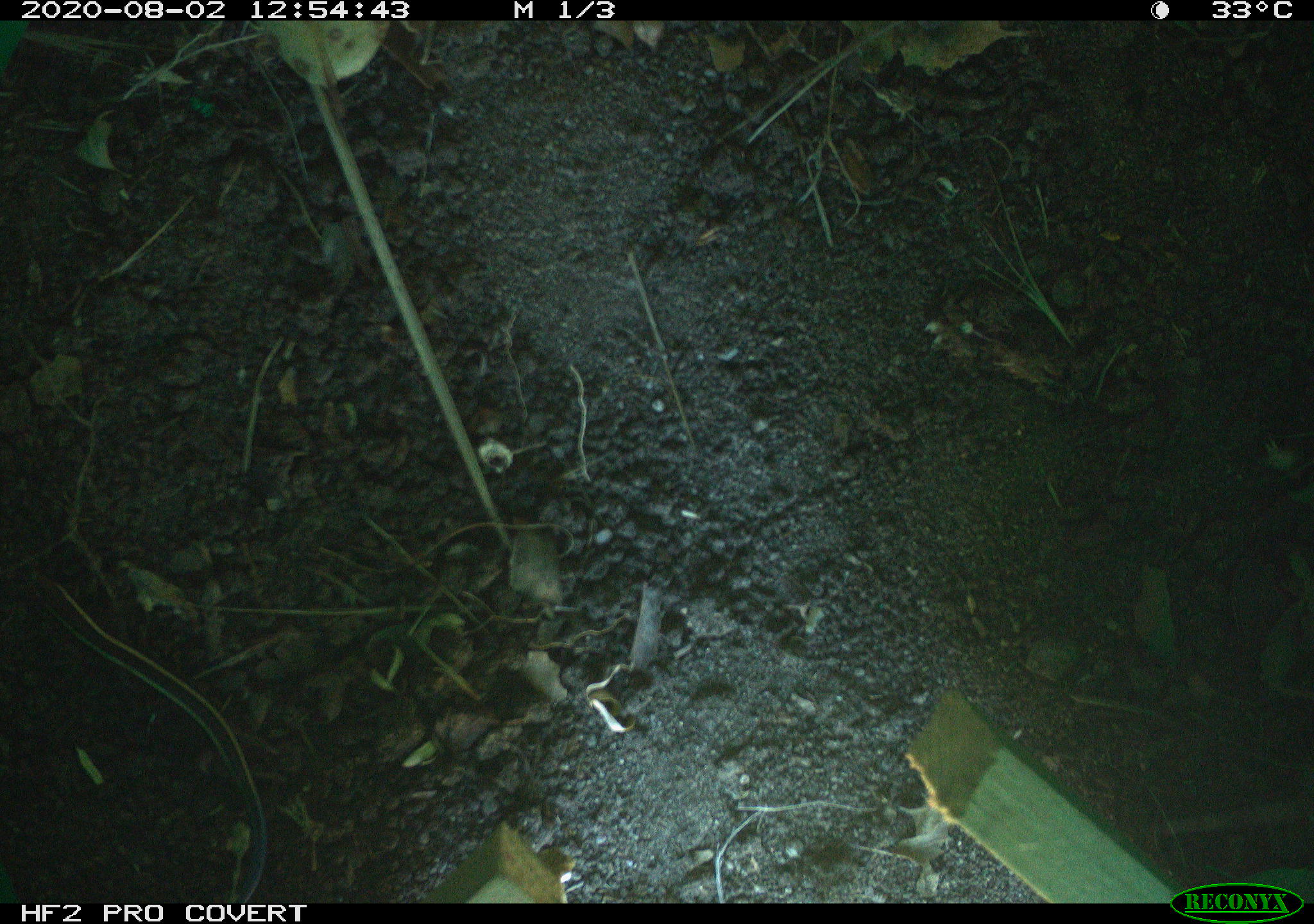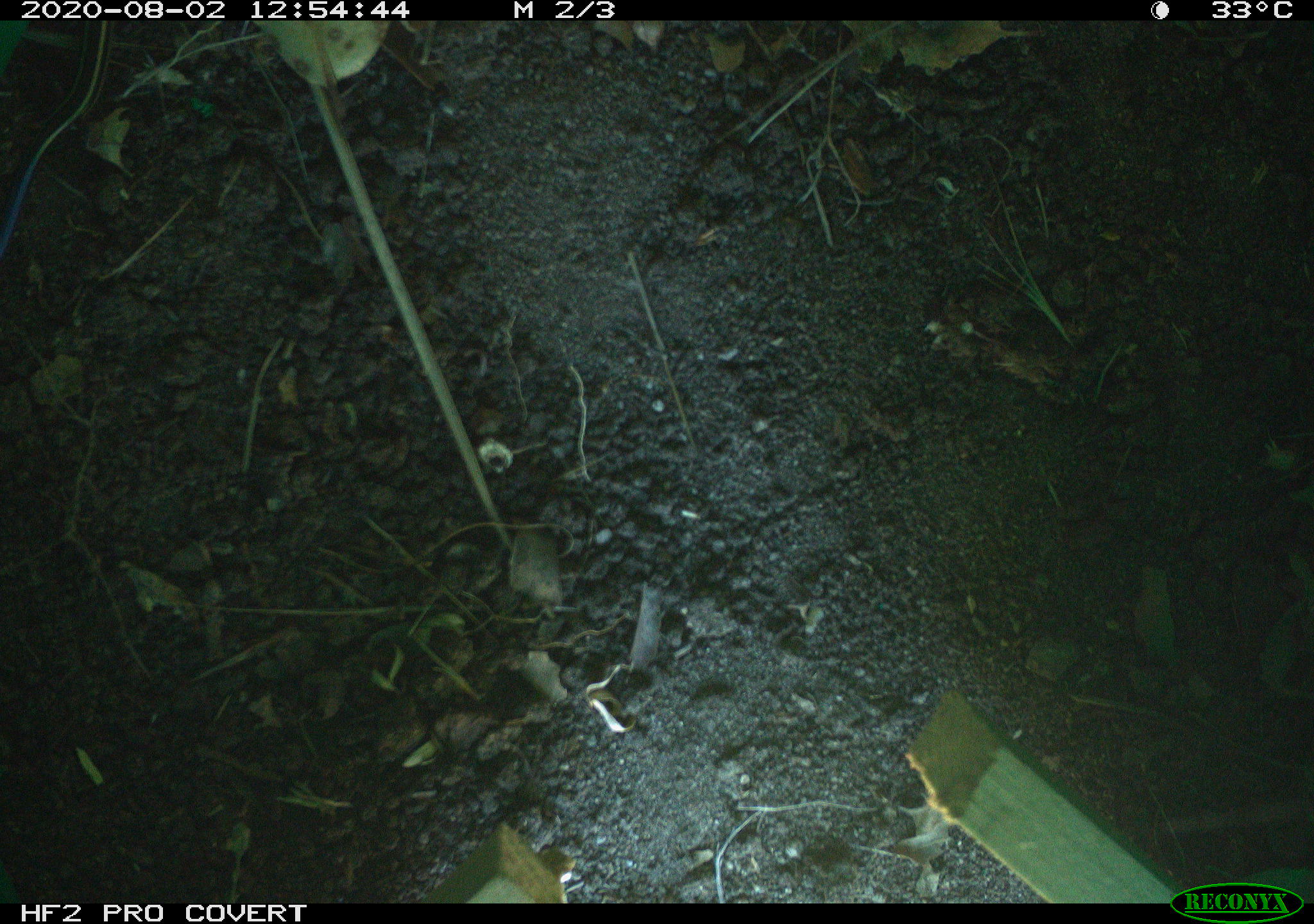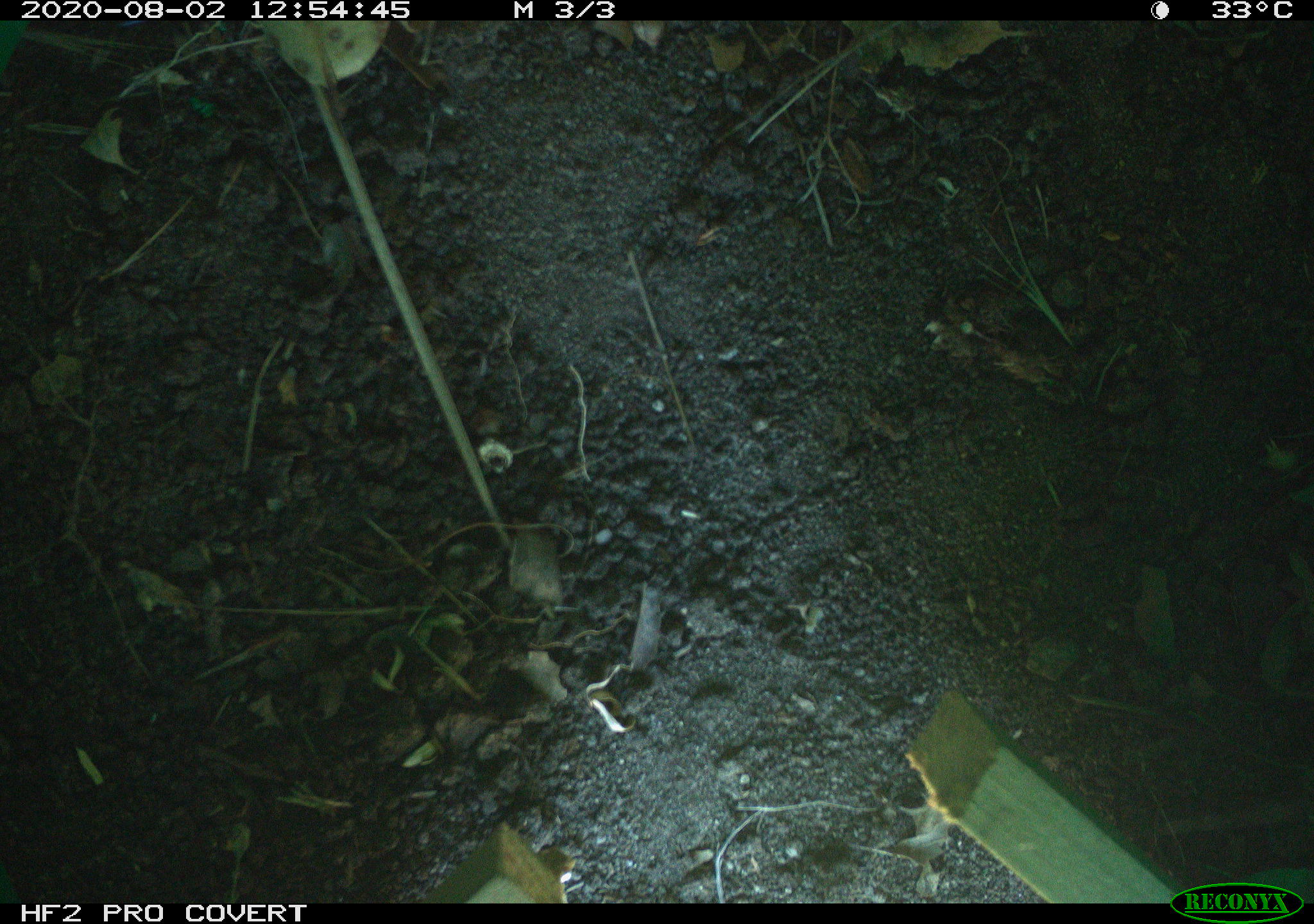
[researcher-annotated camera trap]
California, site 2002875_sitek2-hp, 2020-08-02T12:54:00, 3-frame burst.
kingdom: Animalia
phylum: Chordata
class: Reptilia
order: Squamata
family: Scincidae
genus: Plestiodon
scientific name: Plestiodon skiltonianus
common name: western skink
Western skink (Plestiodon skiltonianus).